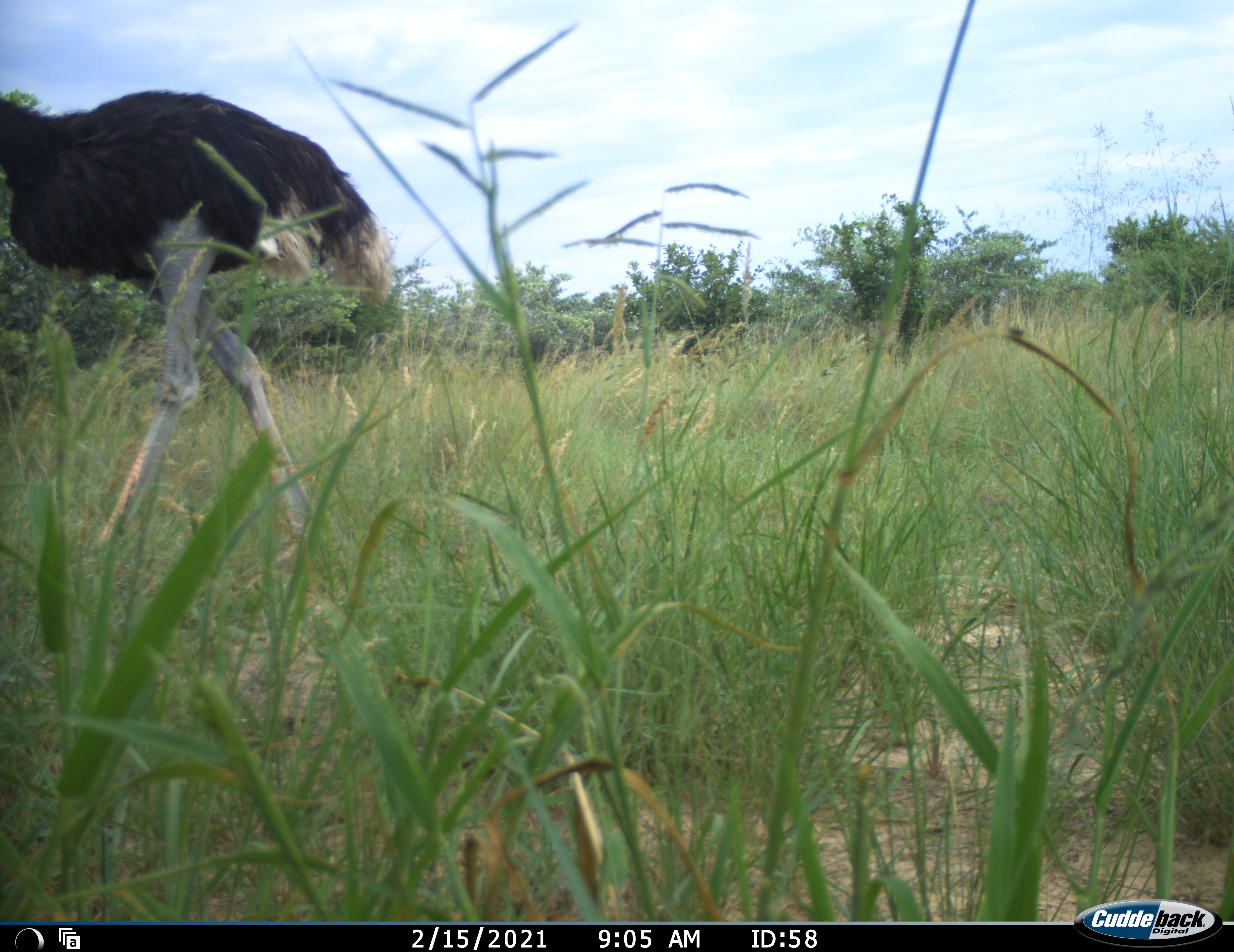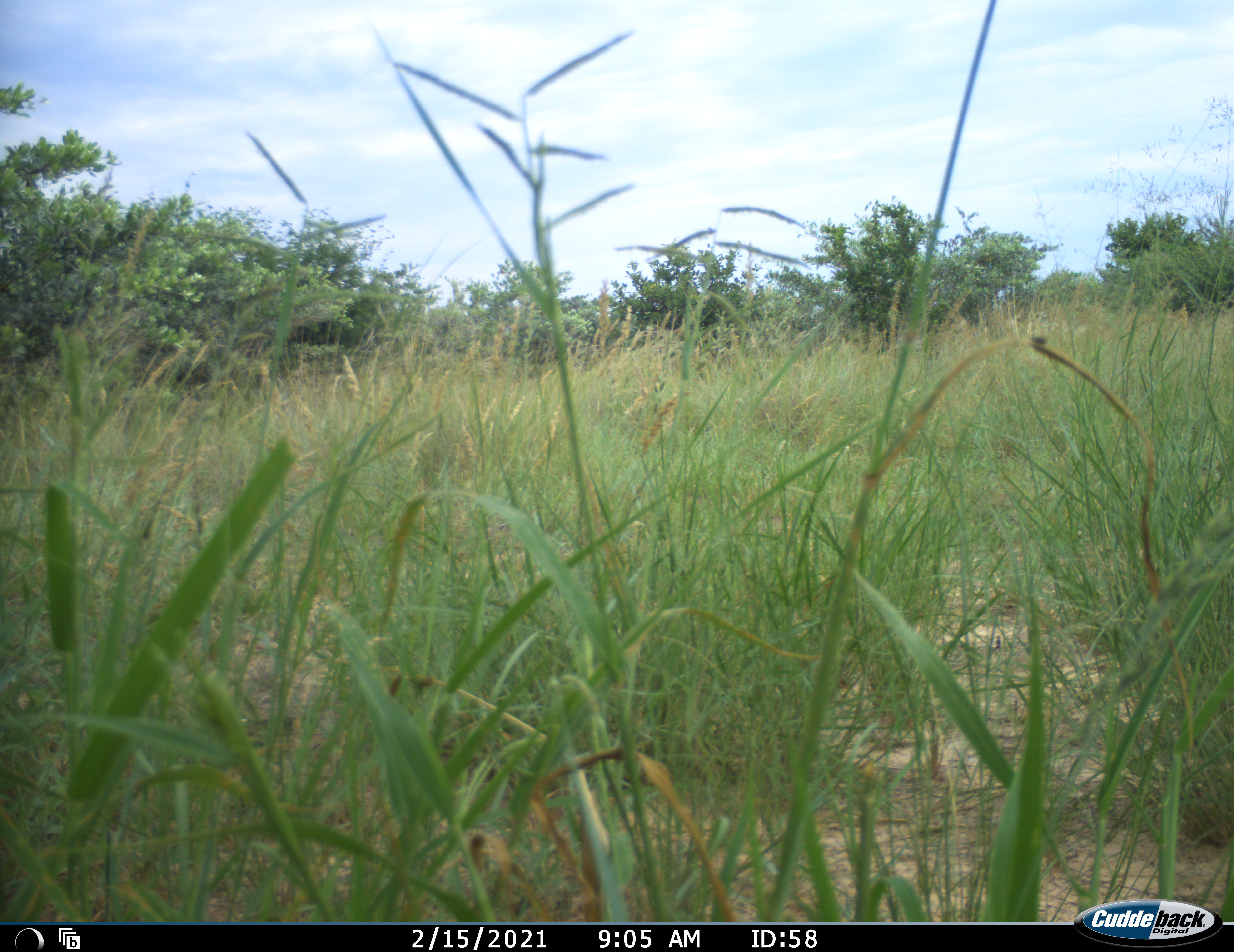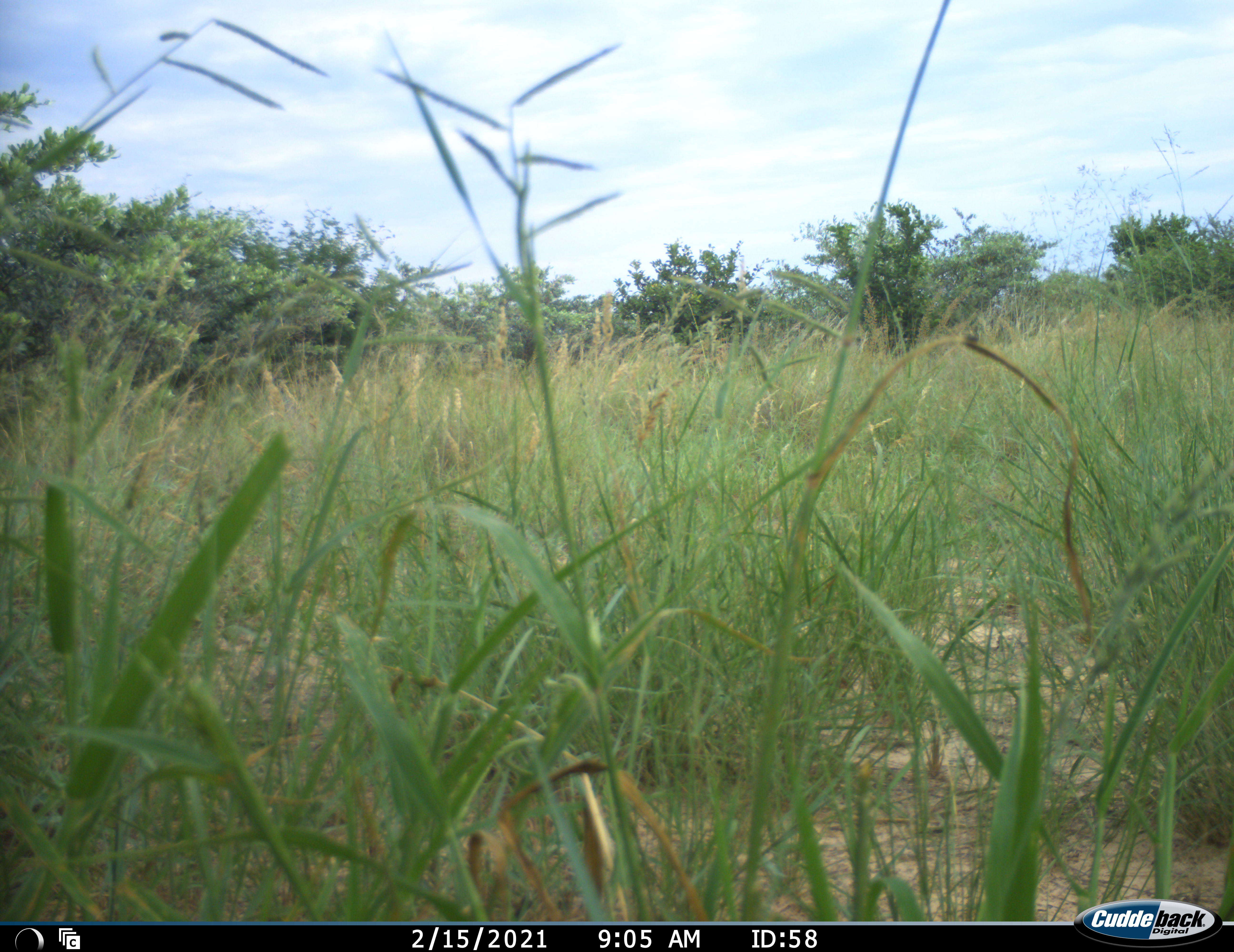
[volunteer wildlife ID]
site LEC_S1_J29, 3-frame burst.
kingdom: Animalia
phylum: Chordata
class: Aves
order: Struthioniformes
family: Struthionidae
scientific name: Struthionidae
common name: ostrich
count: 1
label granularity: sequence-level